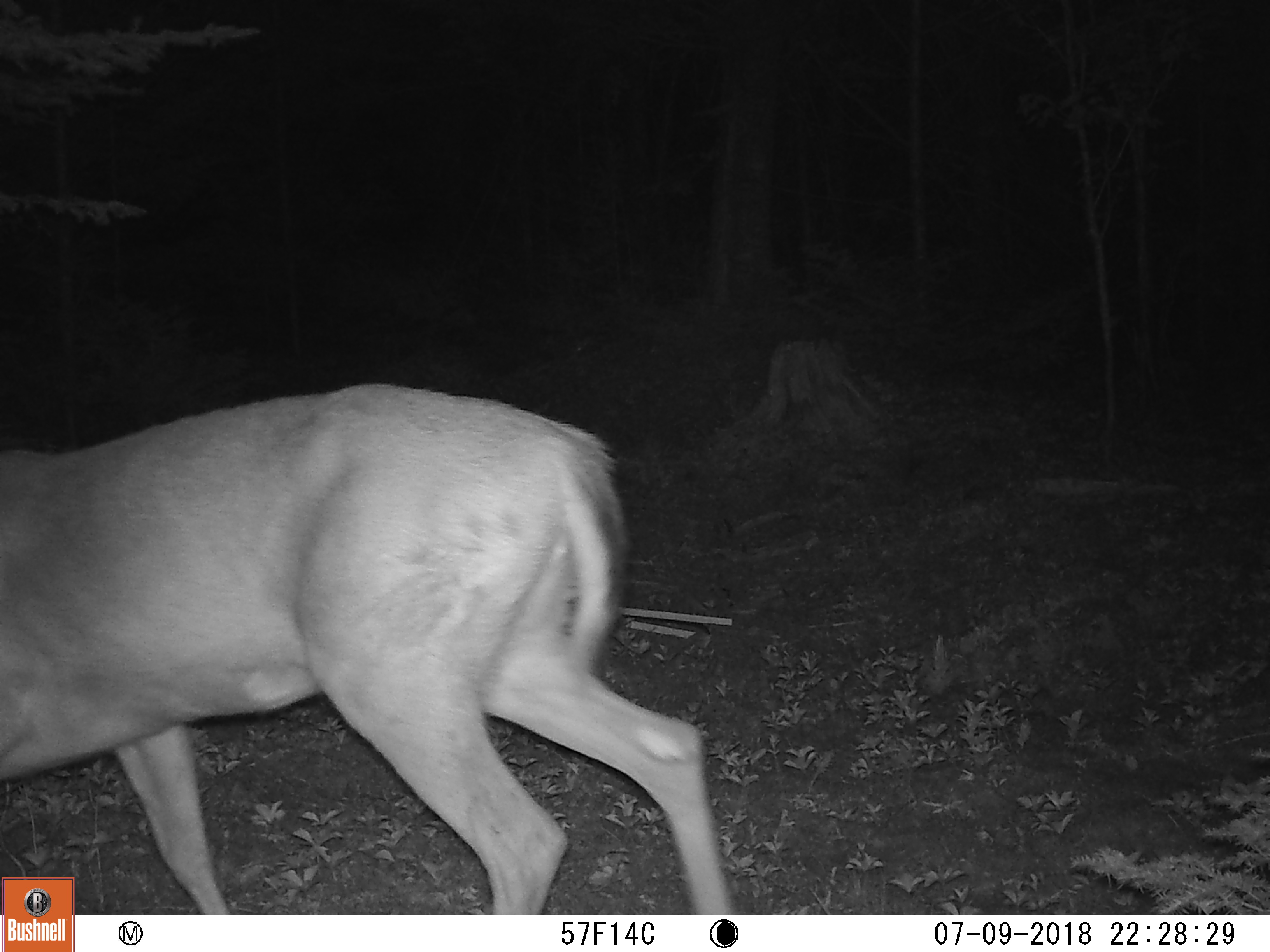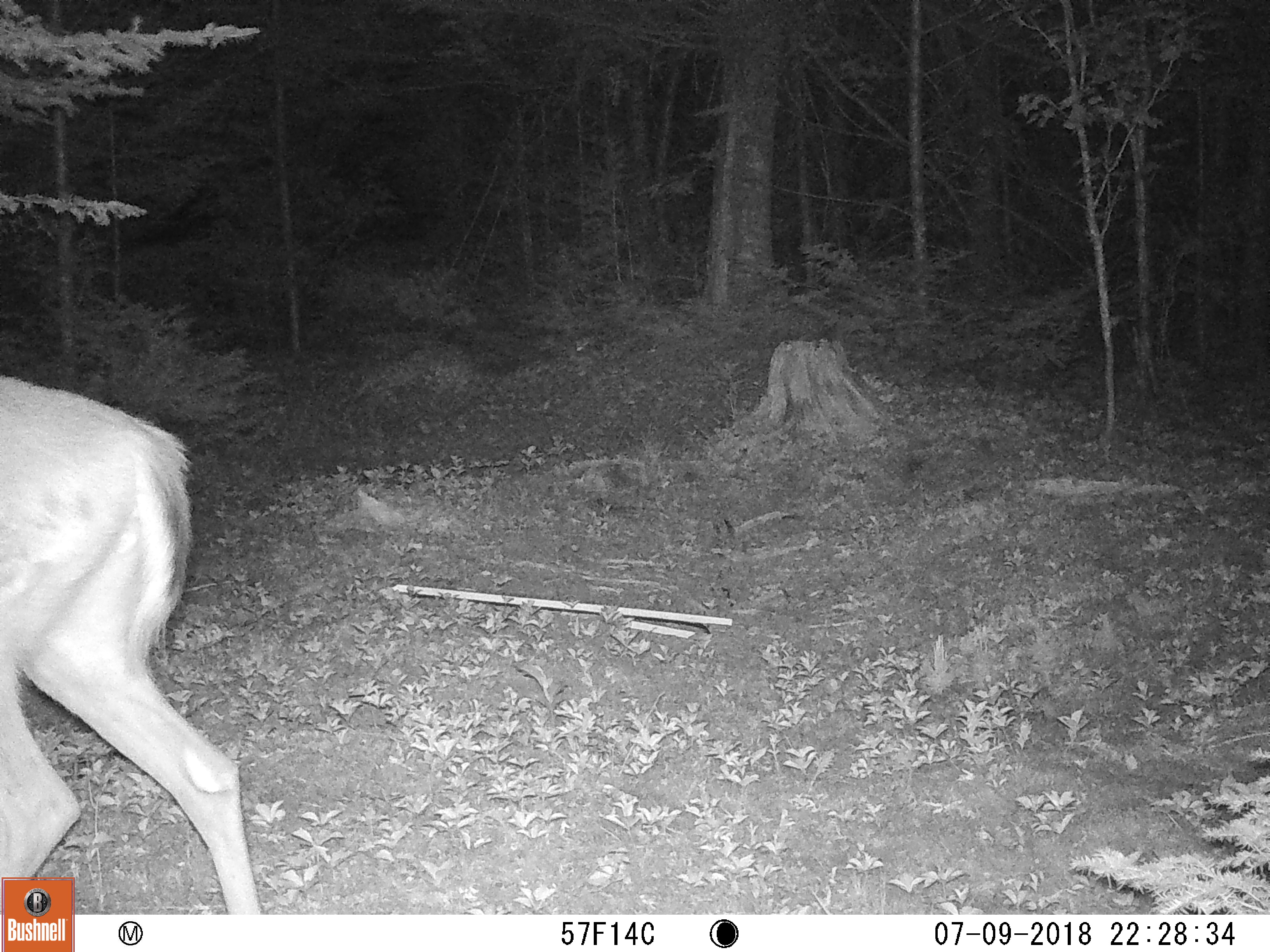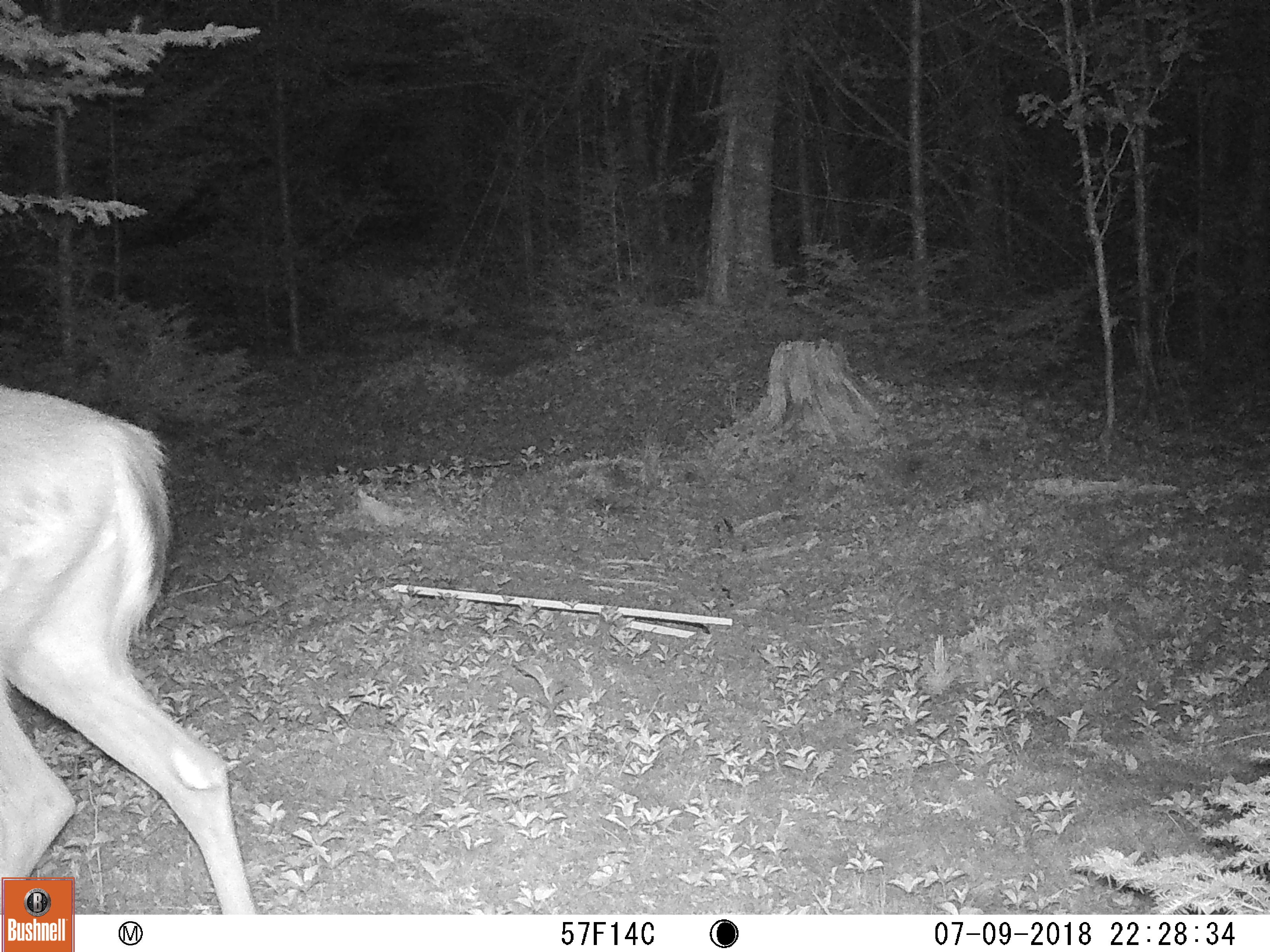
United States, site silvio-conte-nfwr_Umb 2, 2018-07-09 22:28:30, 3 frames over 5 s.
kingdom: Animalia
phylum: Chordata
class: Mammalia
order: Artiodactyla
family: Cervidae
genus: Odocoileus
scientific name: Odocoileus virginianus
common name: white-tailed deer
White-tailed deer (Odocoileus virginianus).